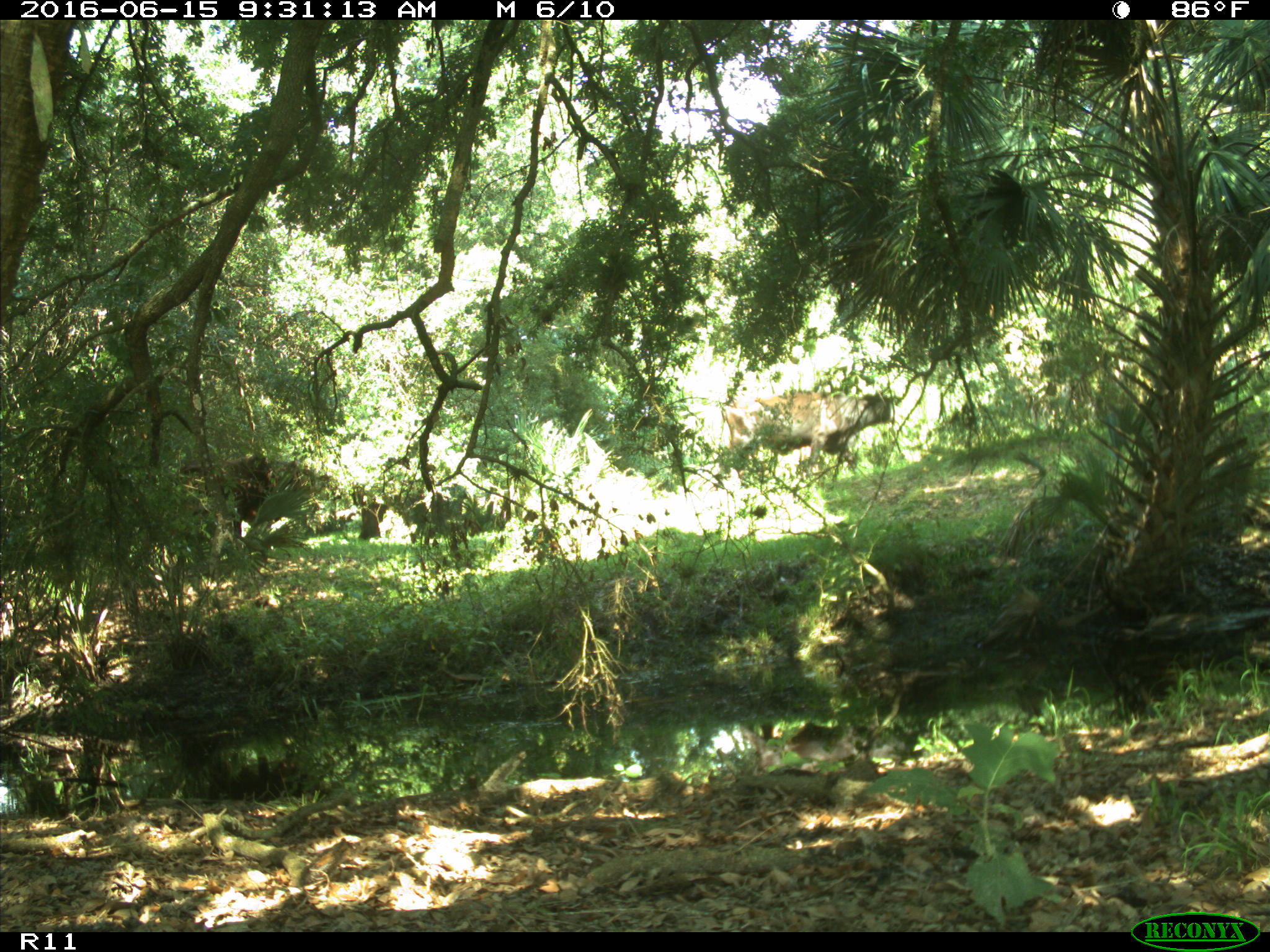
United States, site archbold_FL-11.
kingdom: Animalia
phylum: Chordata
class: Mammalia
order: Artiodactyla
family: Bovidae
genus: Bos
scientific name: Bos taurus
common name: domestic cow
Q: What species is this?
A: Bos taurus (domestic cow).